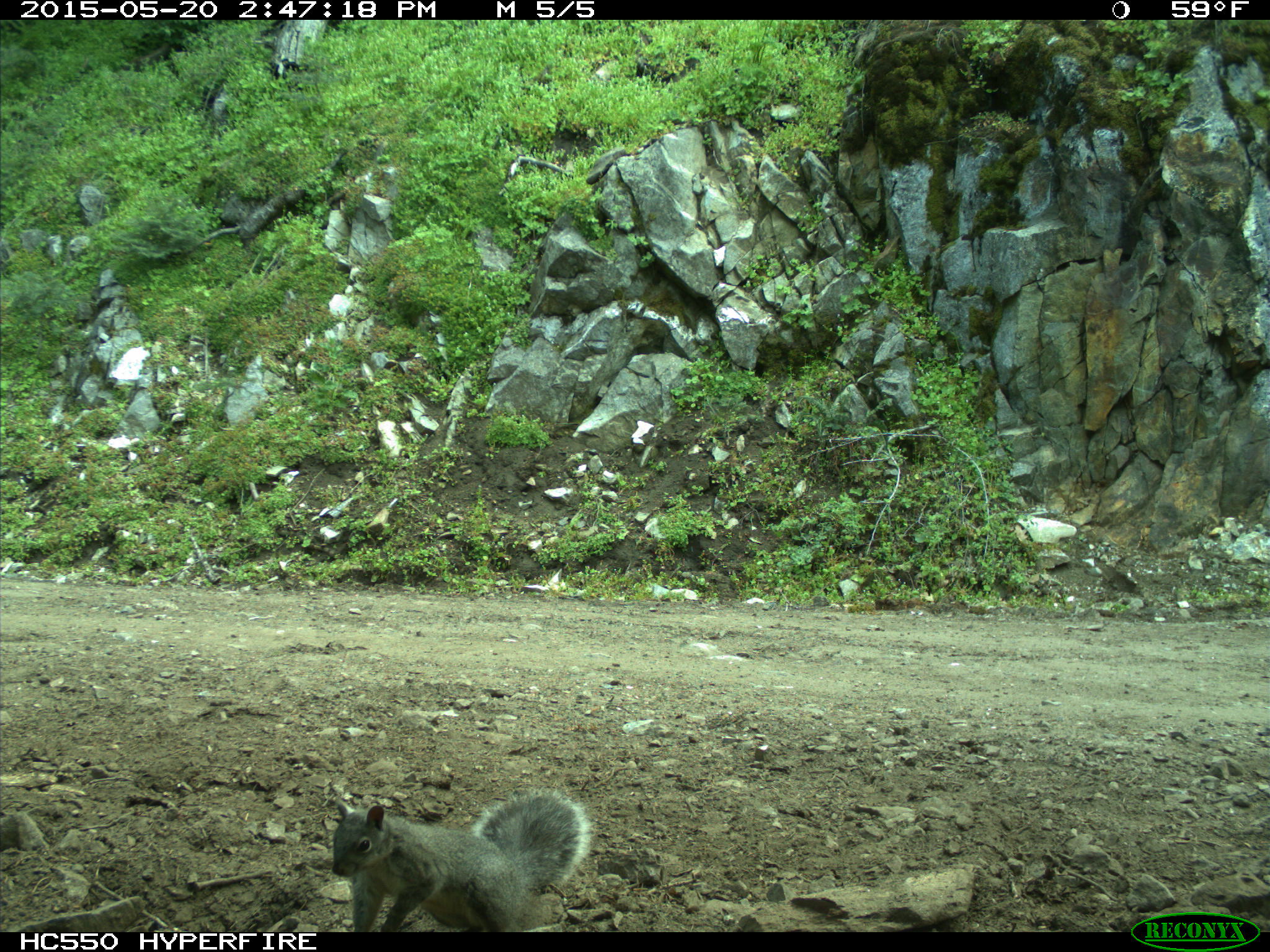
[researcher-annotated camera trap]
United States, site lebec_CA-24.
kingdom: Animalia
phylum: Chordata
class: Mammalia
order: Rodentia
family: Sciuridae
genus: Sciurus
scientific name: Sciurus carolinensis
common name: eastern gray squirrel